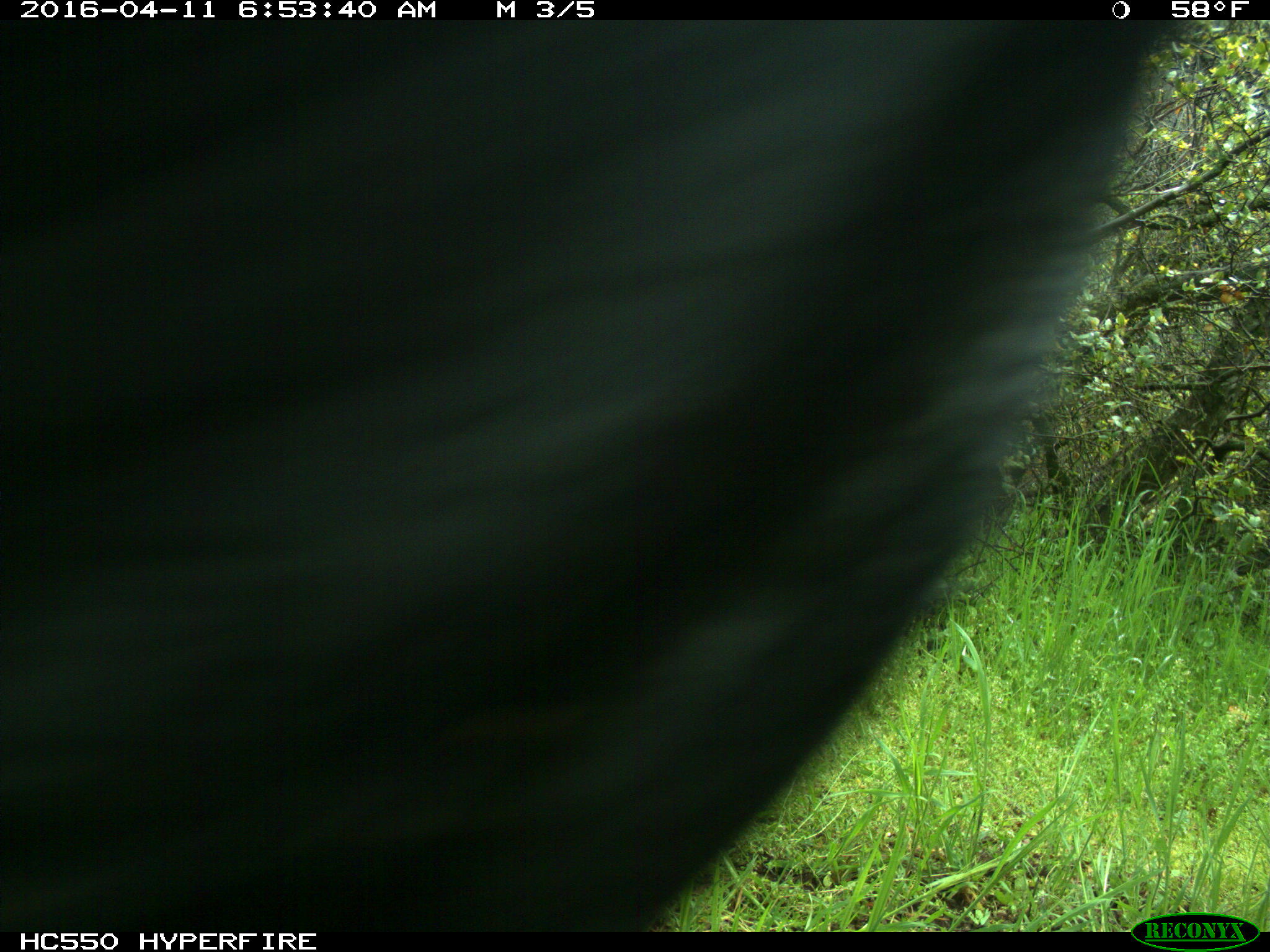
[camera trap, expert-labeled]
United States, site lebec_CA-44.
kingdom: Animalia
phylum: Chordata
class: Mammalia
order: Artiodactyla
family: Bovidae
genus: Bos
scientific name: Bos taurus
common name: domestic cow